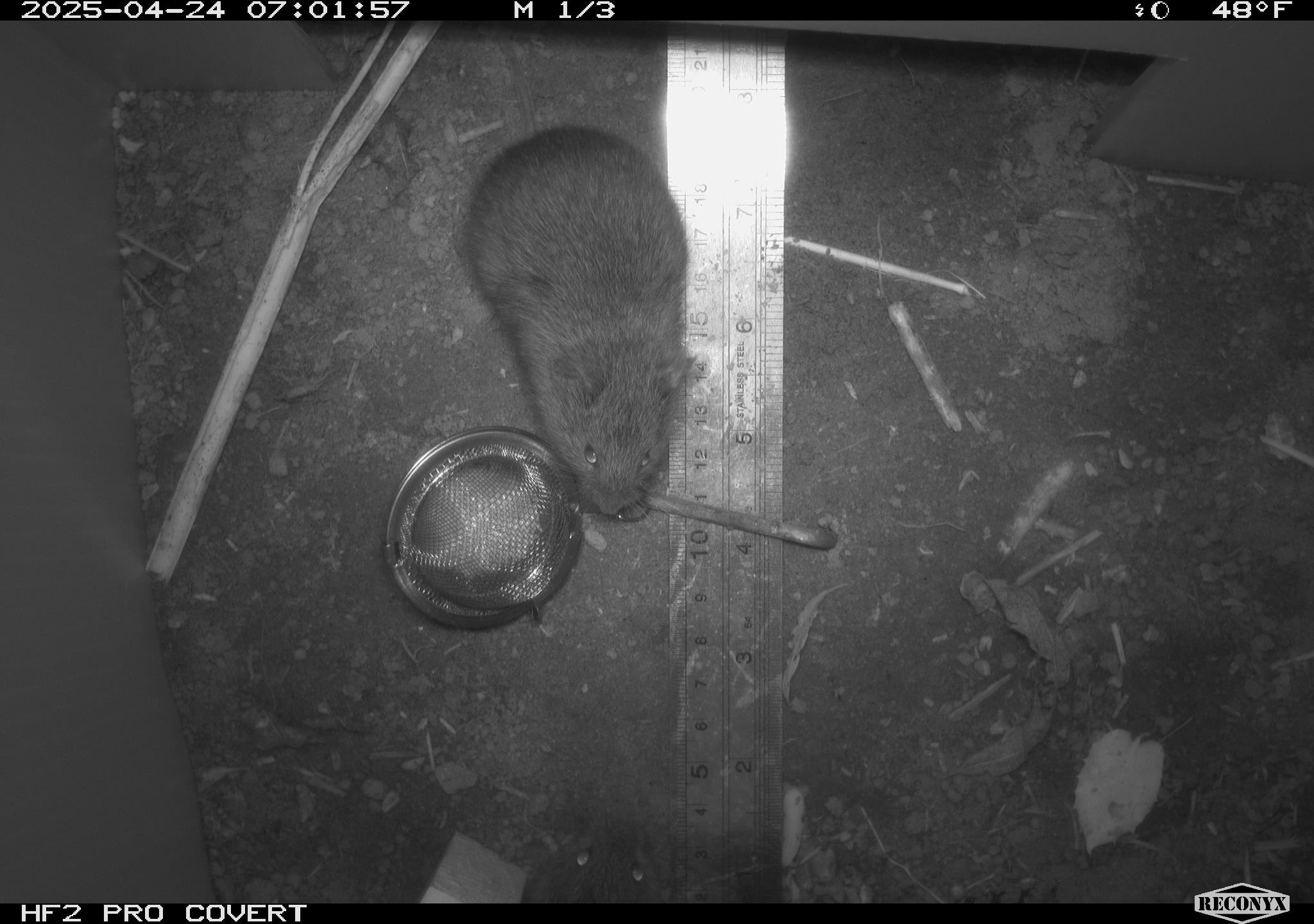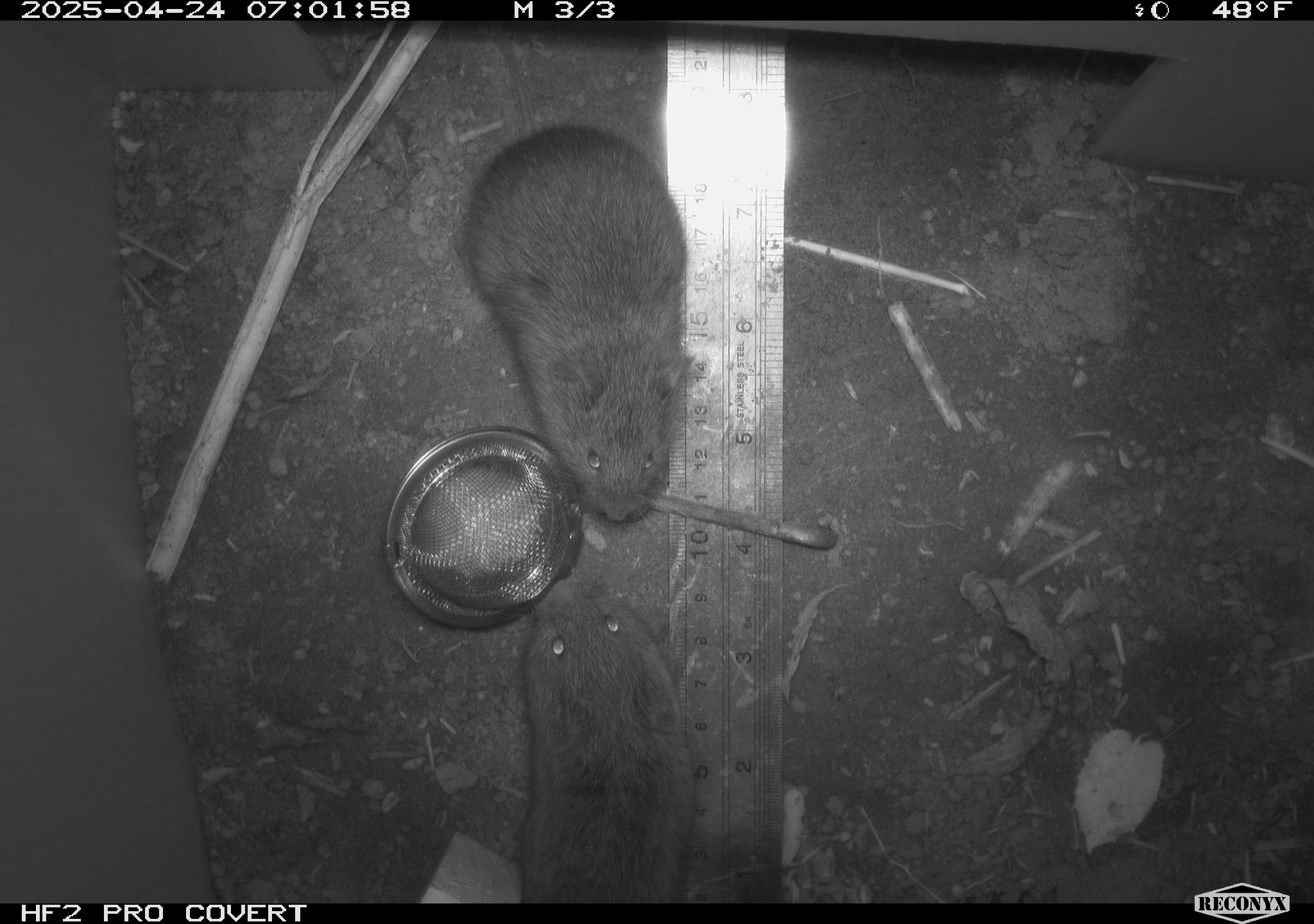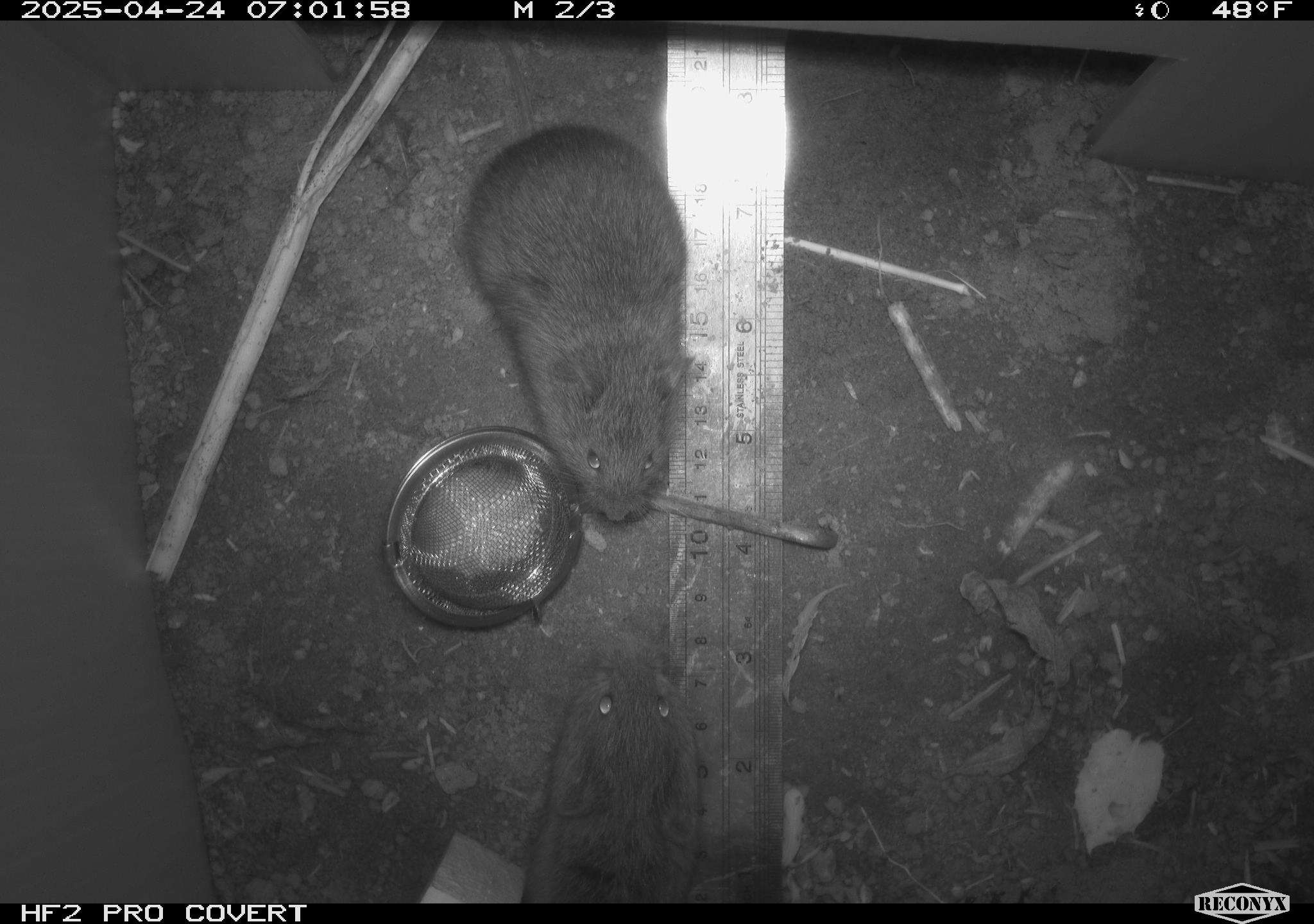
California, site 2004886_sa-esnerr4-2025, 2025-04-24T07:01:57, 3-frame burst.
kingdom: Animalia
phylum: Chordata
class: Mammalia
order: Rodentia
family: Cricetidae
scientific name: Arvicolinae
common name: voles, lemmings, and muskrats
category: arvicolinae subfamily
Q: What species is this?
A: Arvicolinae subfamily (voles, lemmings, and muskrats) (Arvicolinae).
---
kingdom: Animalia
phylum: Chordata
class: Mammalia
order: Rodentia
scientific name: Rodentia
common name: rodent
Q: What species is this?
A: Rodent (Rodentia).